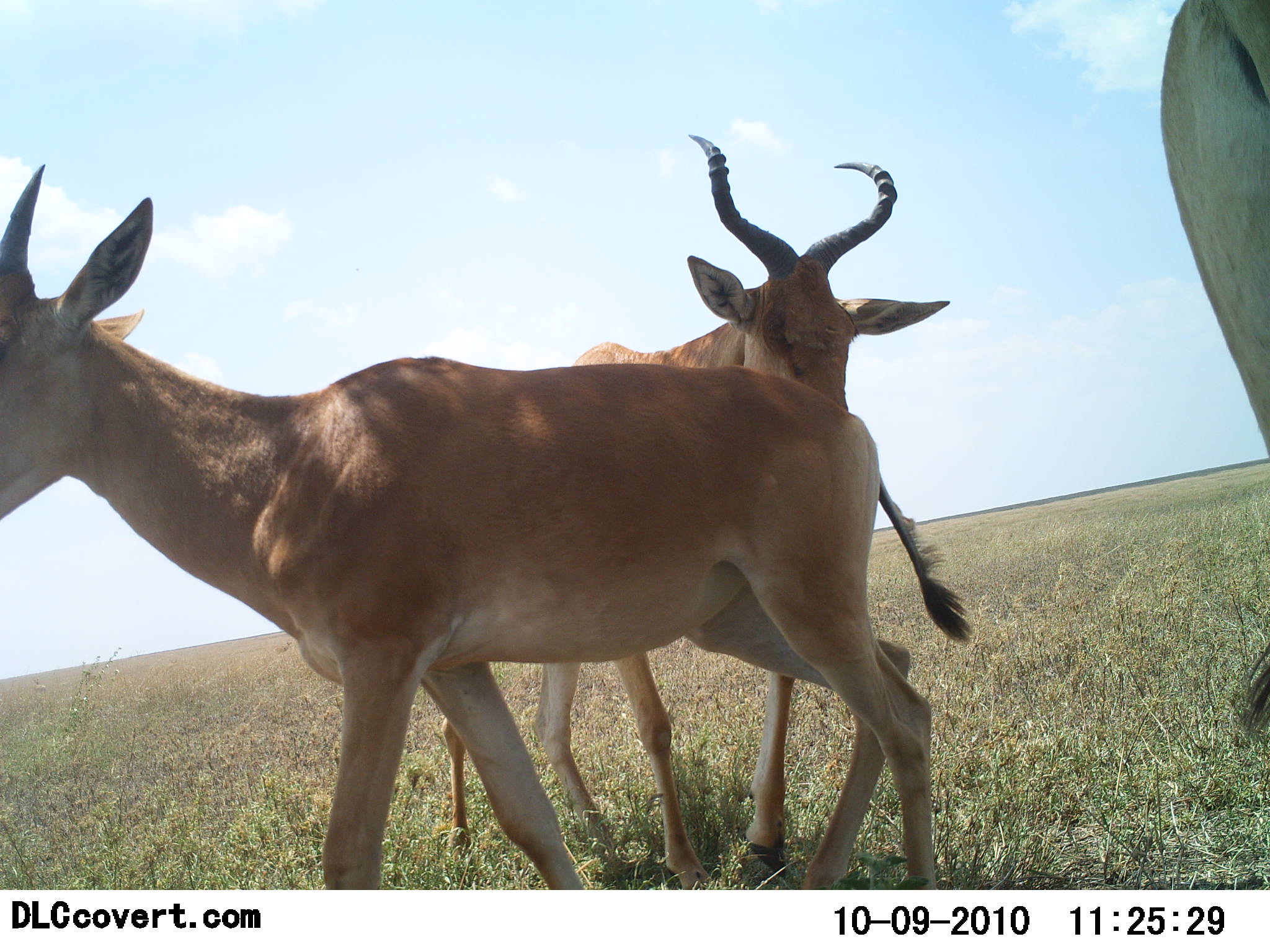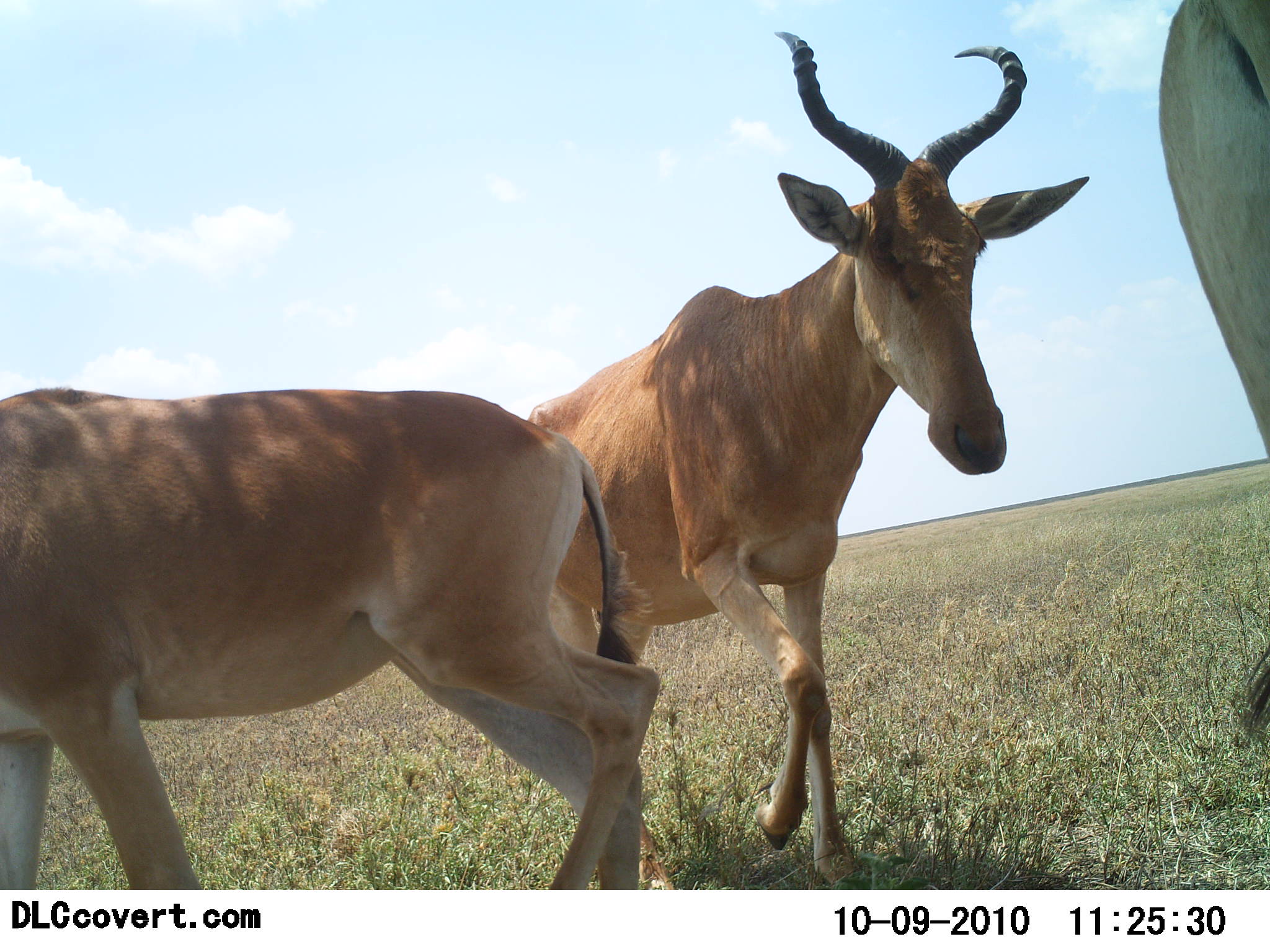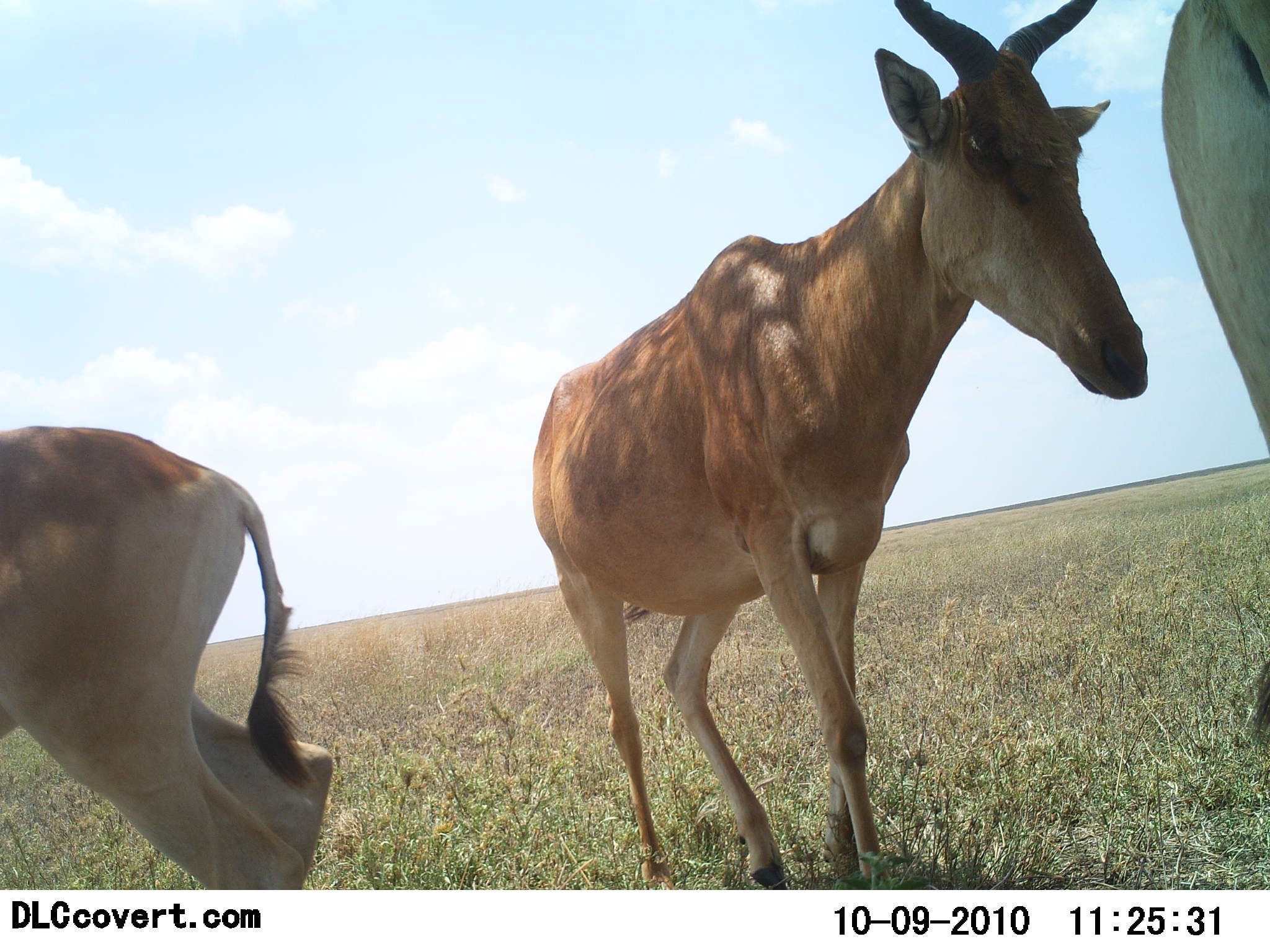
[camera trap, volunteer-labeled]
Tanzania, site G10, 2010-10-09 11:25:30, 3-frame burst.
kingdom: Animalia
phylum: Chordata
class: Mammalia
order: Artiodactyla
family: Bovidae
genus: Alcelaphus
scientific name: Alcelaphus buselaphus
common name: hartebeest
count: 3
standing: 39%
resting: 0%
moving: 94%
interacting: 0%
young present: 17%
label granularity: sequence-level